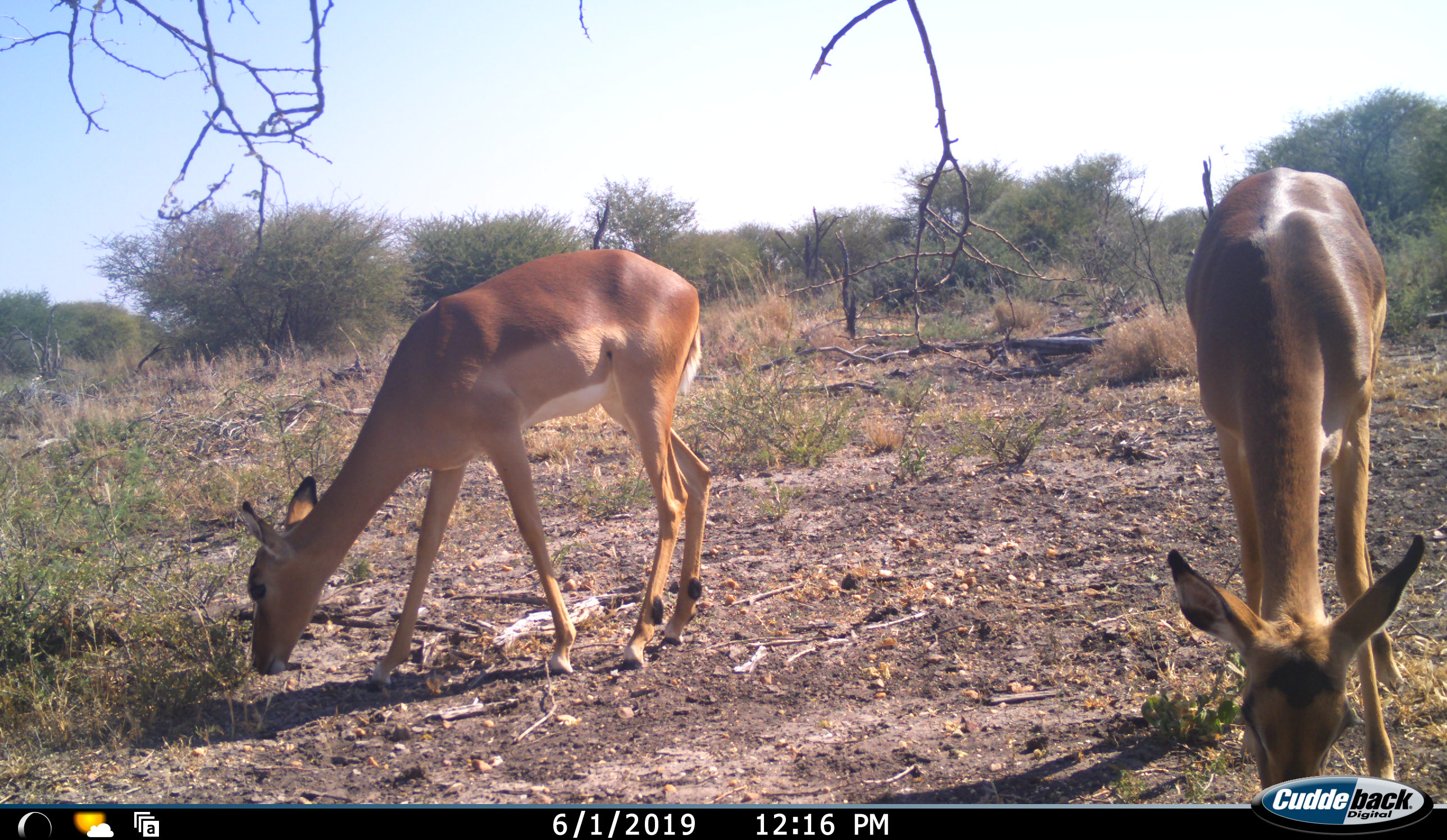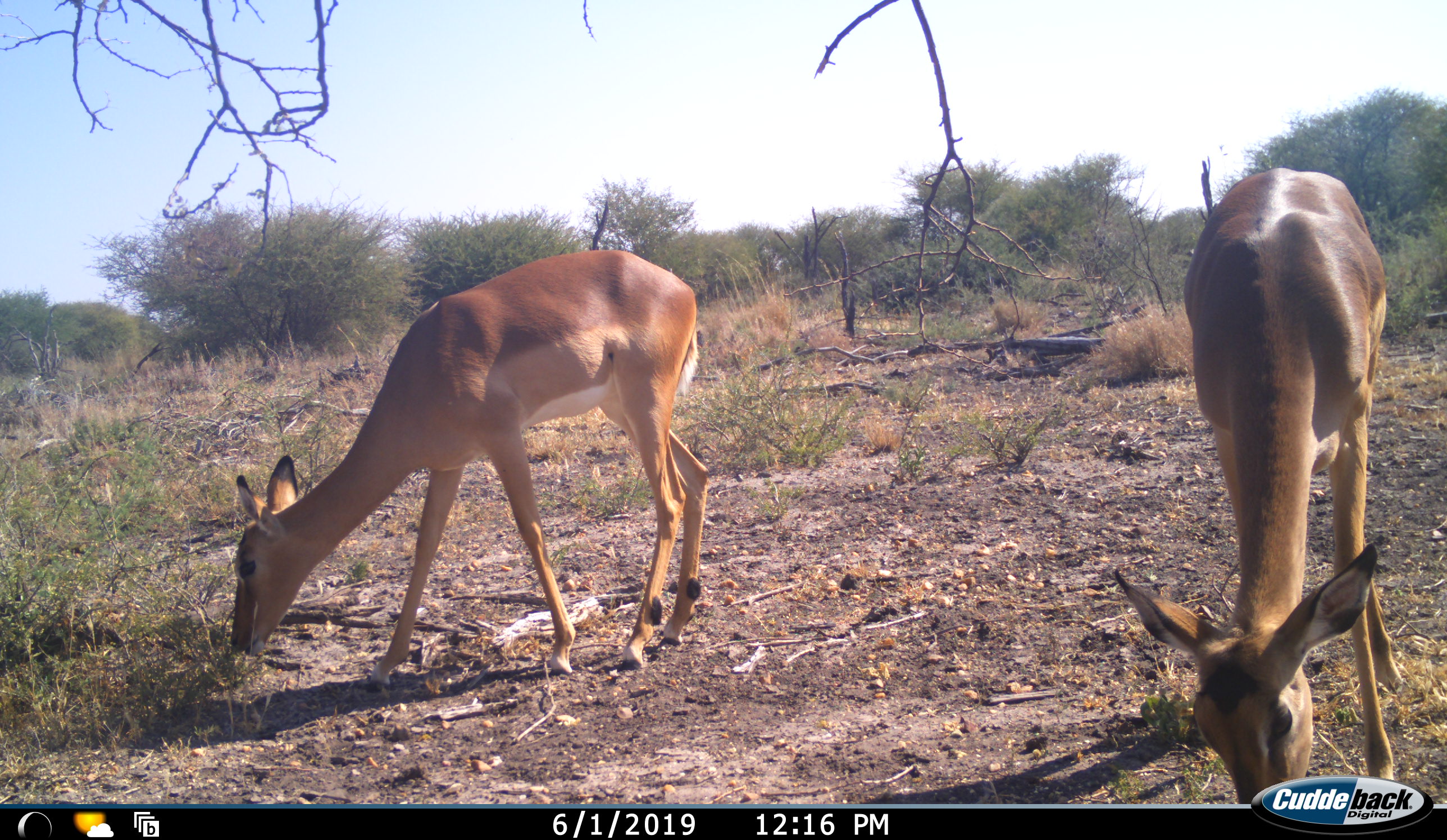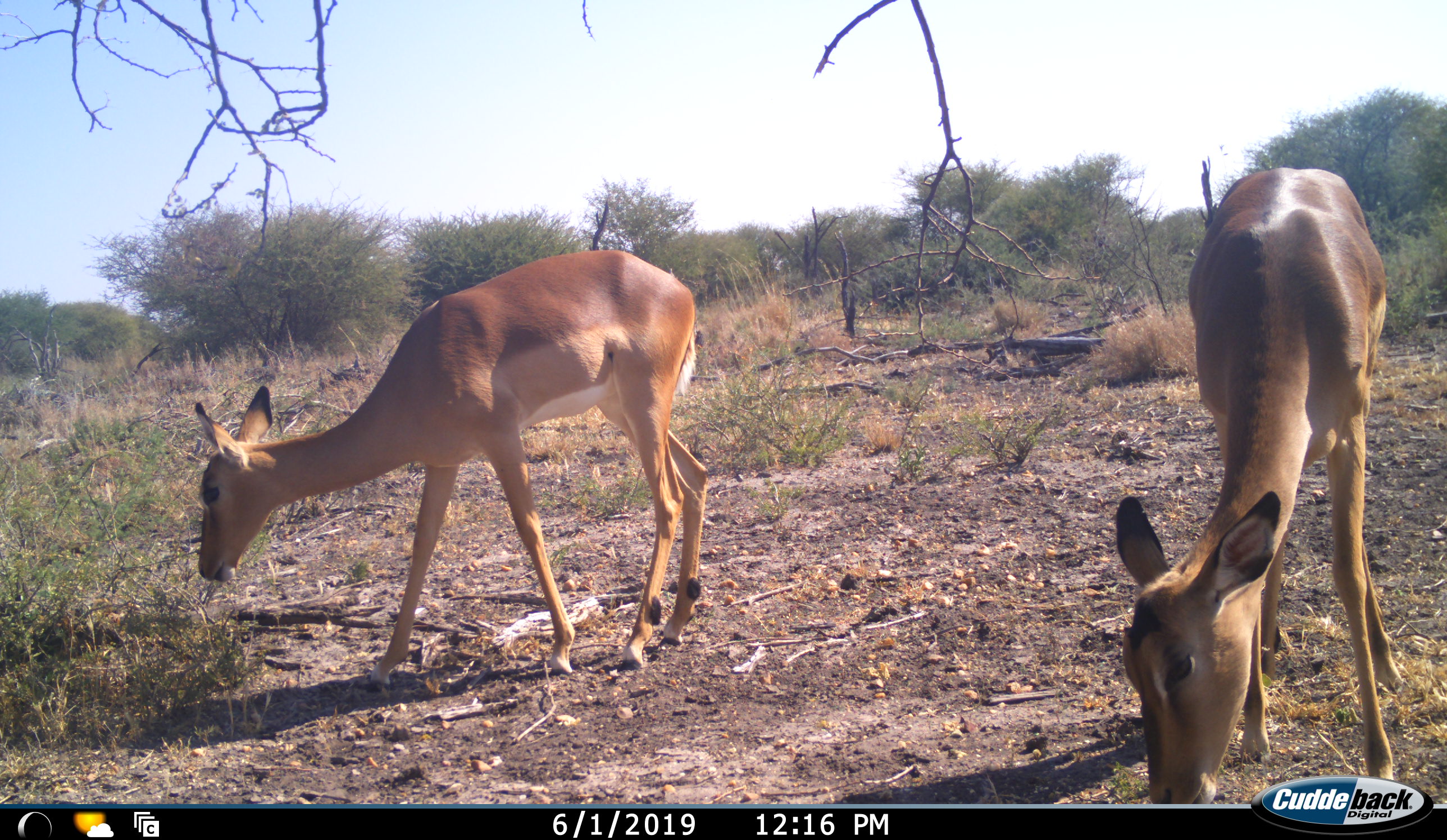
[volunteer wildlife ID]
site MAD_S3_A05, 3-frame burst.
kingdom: Animalia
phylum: Chordata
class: Mammalia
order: Artiodactyla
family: Bovidae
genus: Aepyceros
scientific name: Aepyceros melampus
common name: impala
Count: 2.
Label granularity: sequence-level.